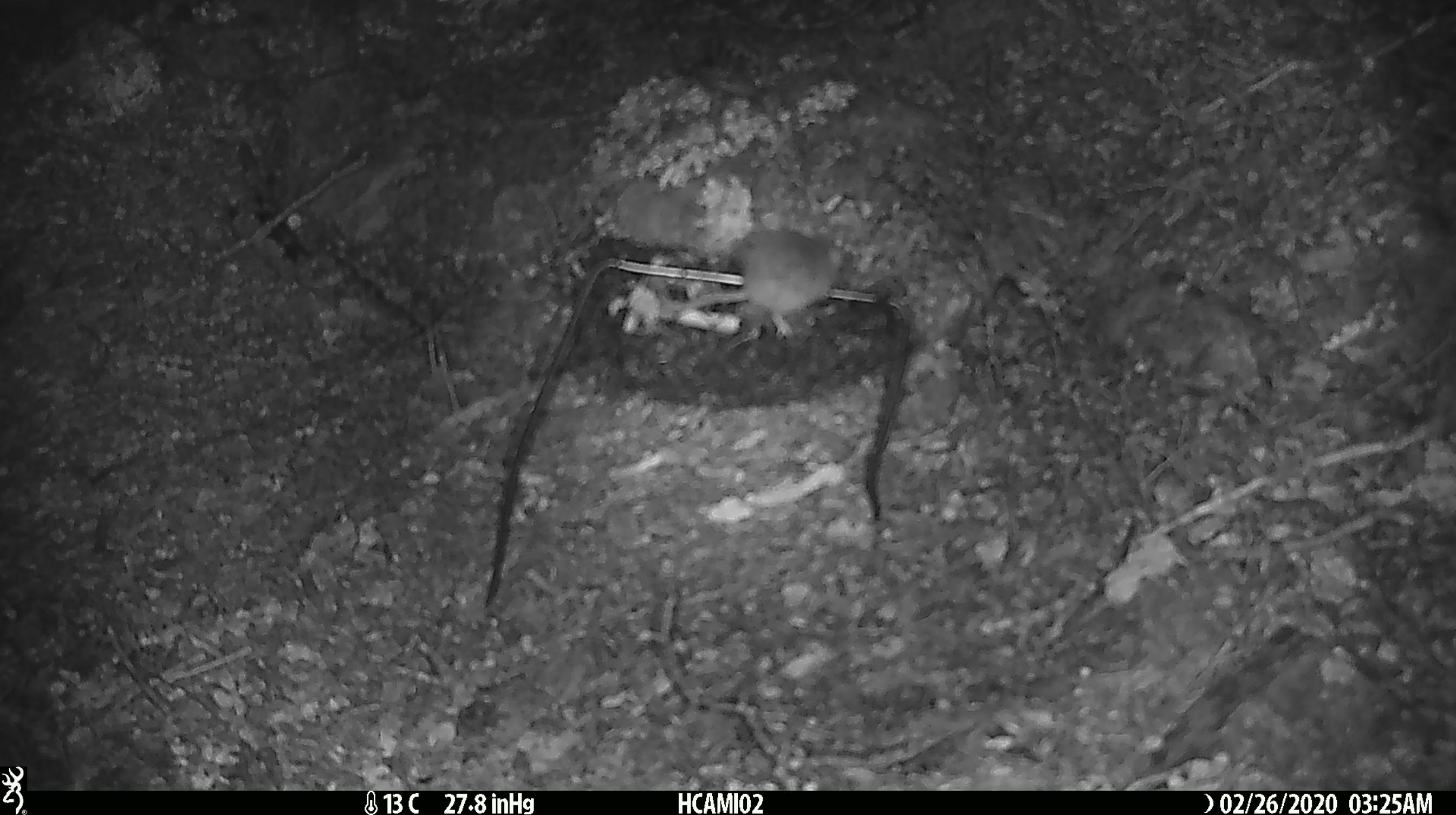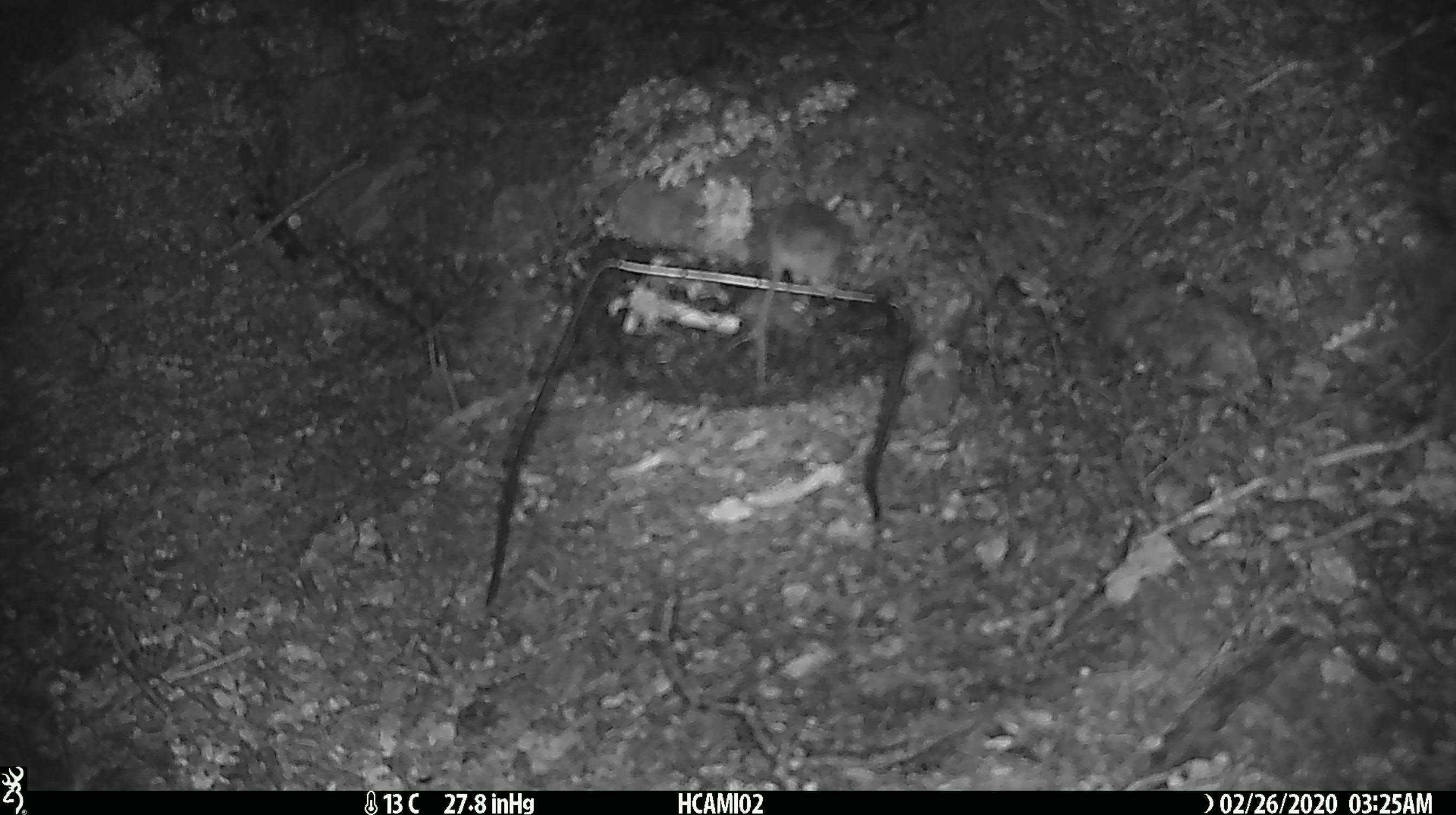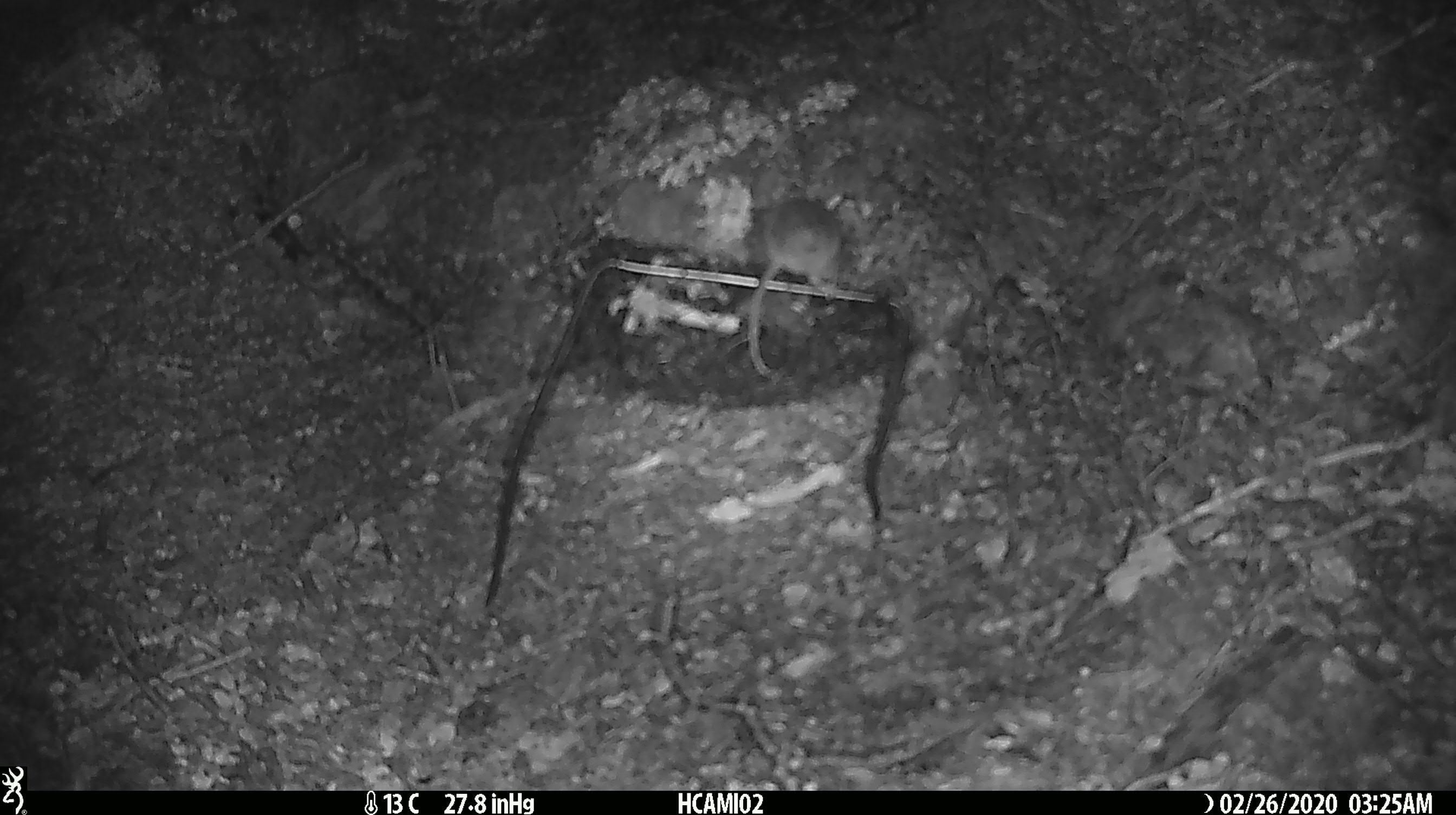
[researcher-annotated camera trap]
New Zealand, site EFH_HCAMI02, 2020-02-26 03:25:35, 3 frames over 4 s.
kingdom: Animalia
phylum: Chordata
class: Mammalia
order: Rodentia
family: Muridae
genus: Mus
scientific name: Mus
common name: mouse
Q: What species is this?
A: Mouse (Mus).